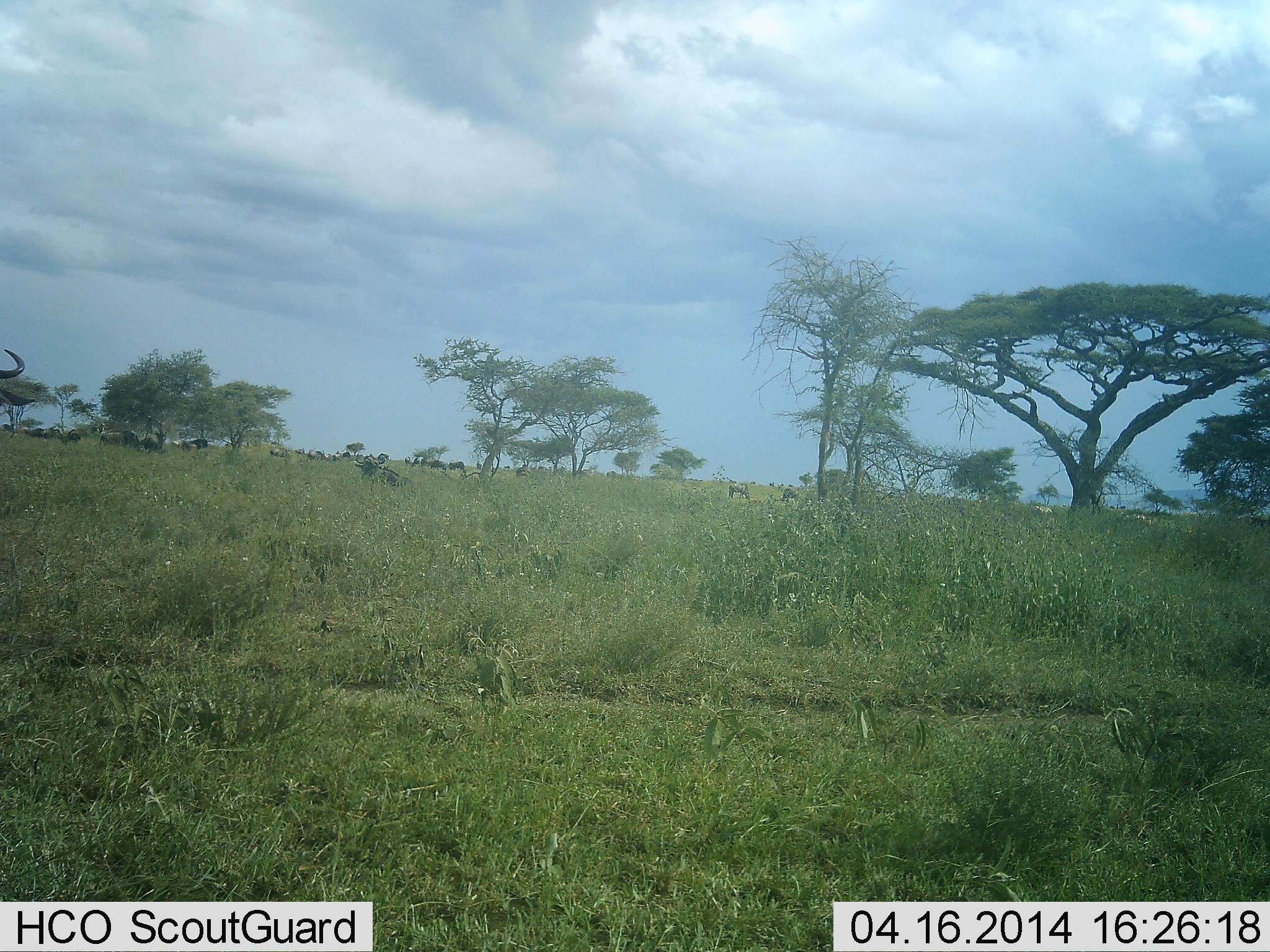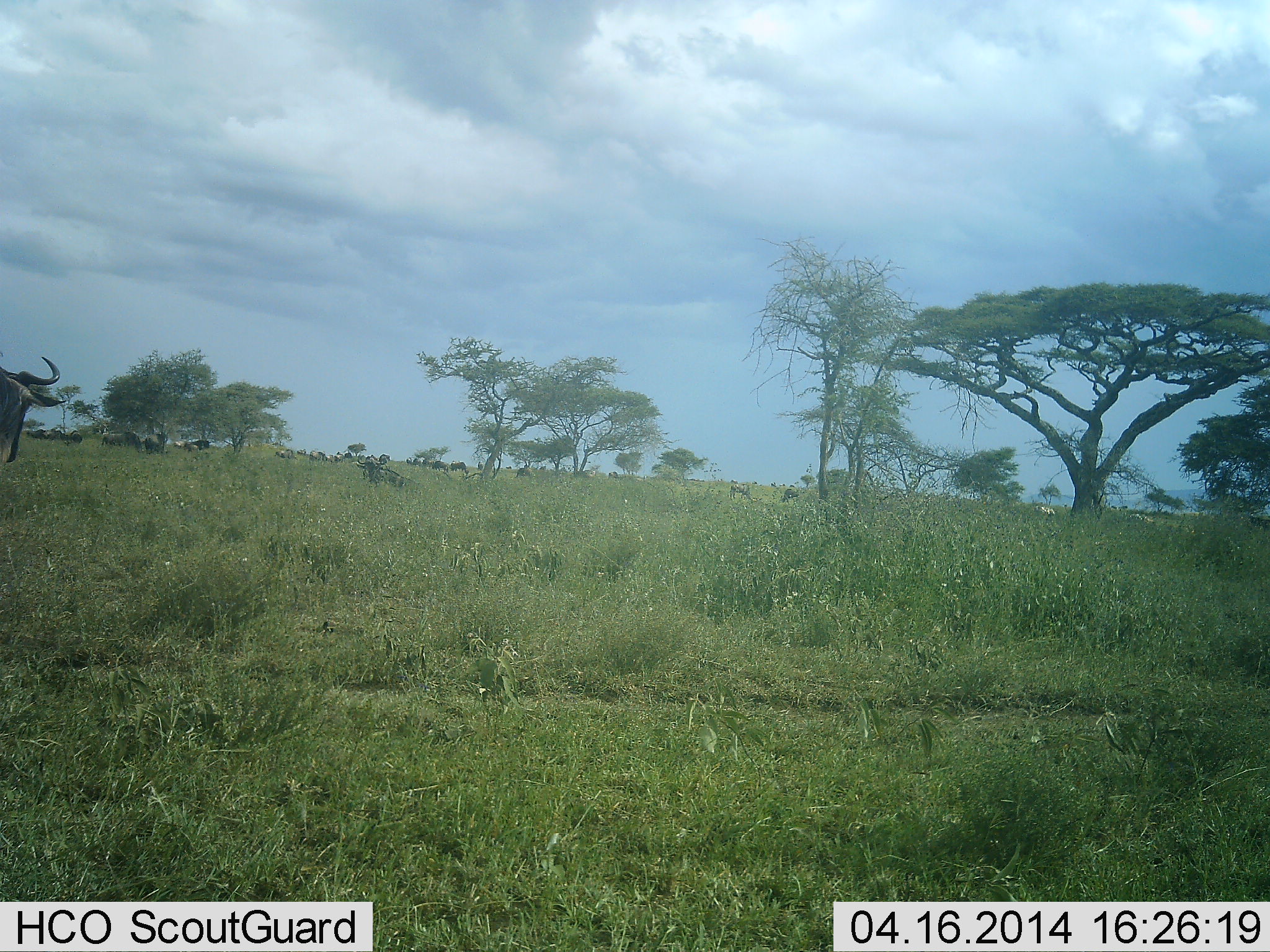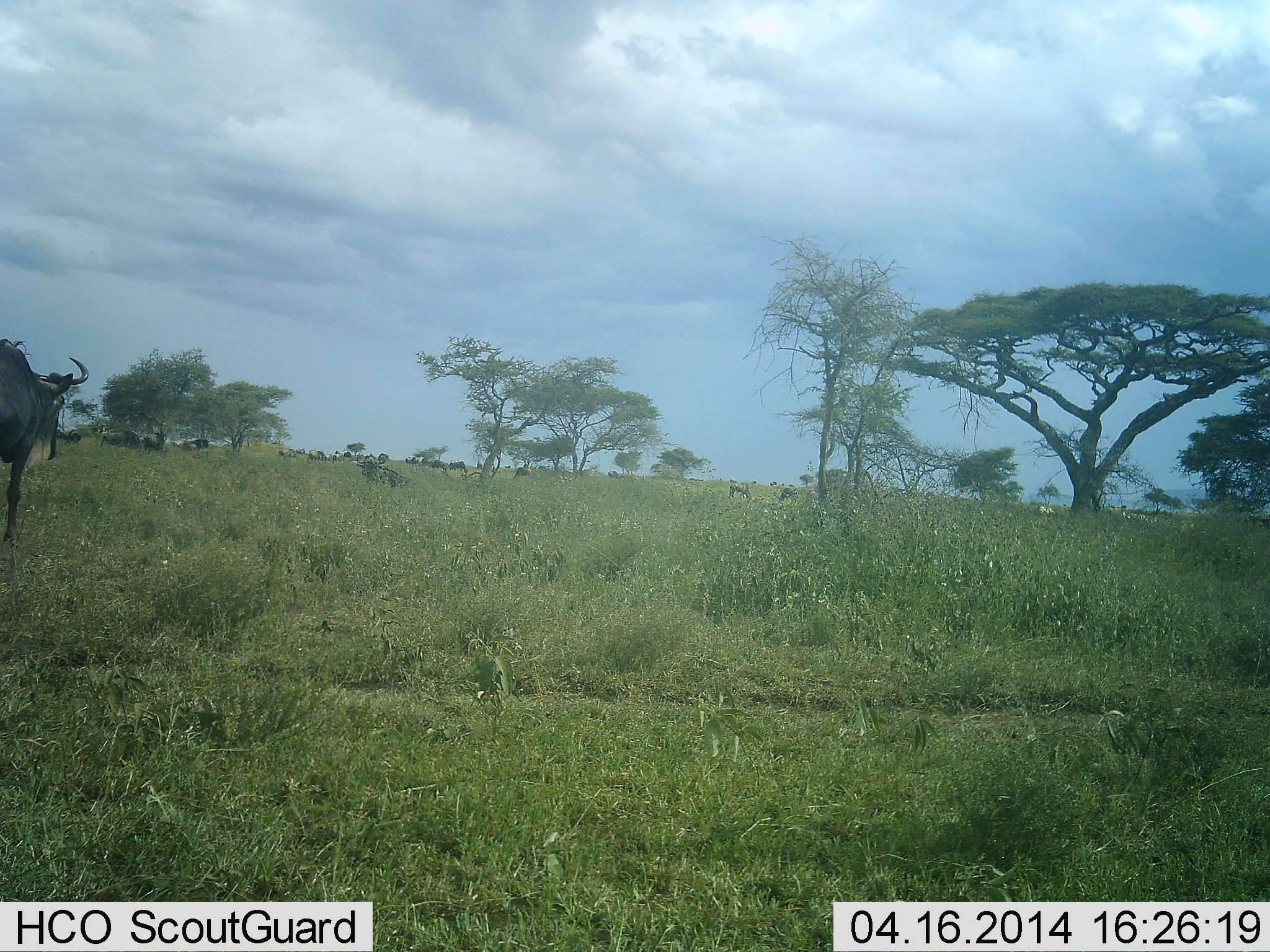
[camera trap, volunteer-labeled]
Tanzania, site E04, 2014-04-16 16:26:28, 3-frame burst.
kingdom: Animalia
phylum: Chordata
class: Mammalia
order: Artiodactyla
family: Bovidae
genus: Connochaetes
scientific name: Connochaetes taurinus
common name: blue wildebeest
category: wildebeest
Wildebeest (blue wildebeest) (Connochaetes taurinus), count 11-50. Behavior (volunteer vote fractions): standing 38%, resting 19%, moving 83%, interacting 8%. Young present (vote fraction): 0%. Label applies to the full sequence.